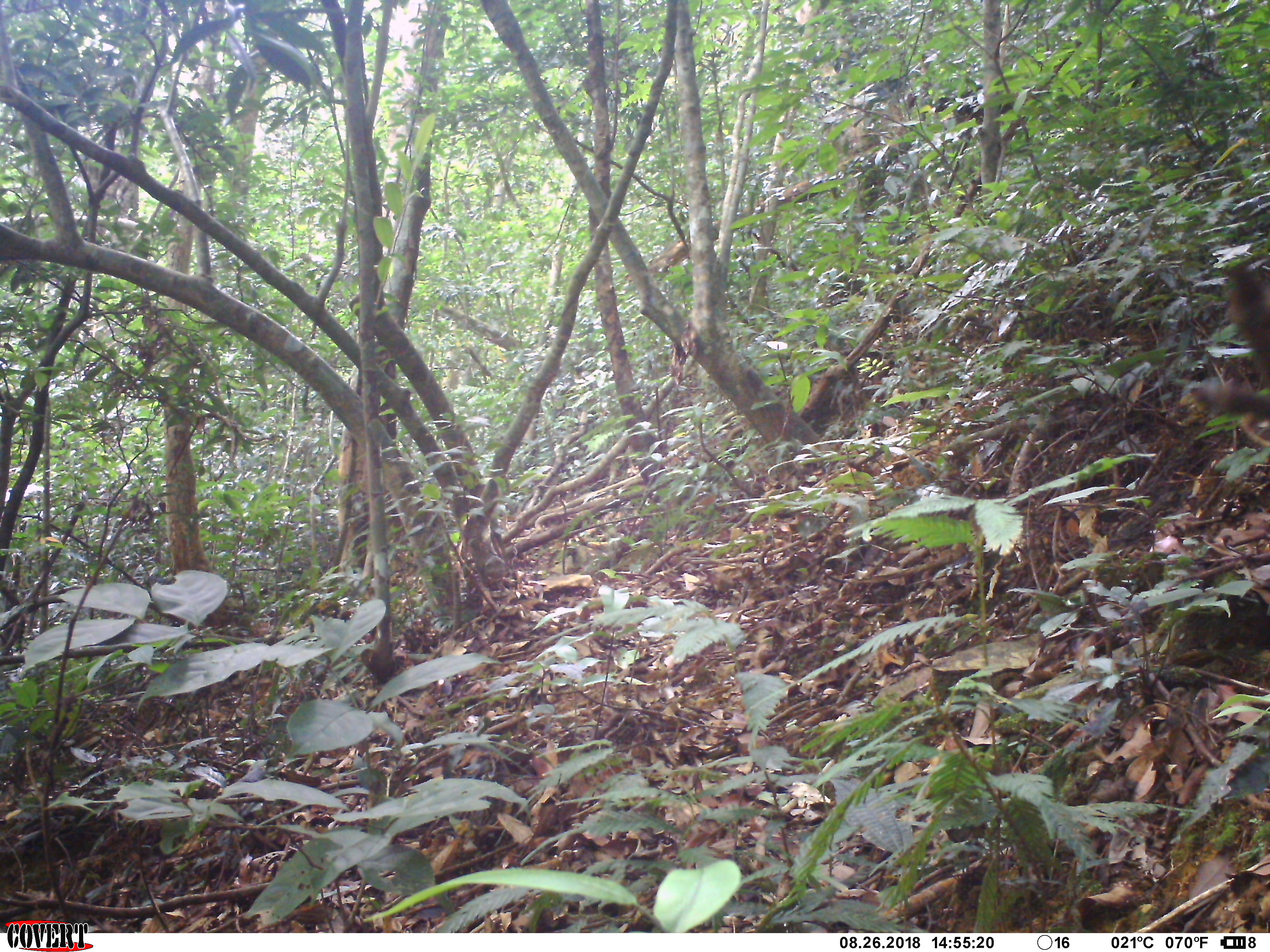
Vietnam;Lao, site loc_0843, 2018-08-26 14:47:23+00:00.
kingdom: Animalia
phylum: Arthropoda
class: Insecta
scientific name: Insecta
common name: insect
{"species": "insect (Insecta)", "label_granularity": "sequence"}